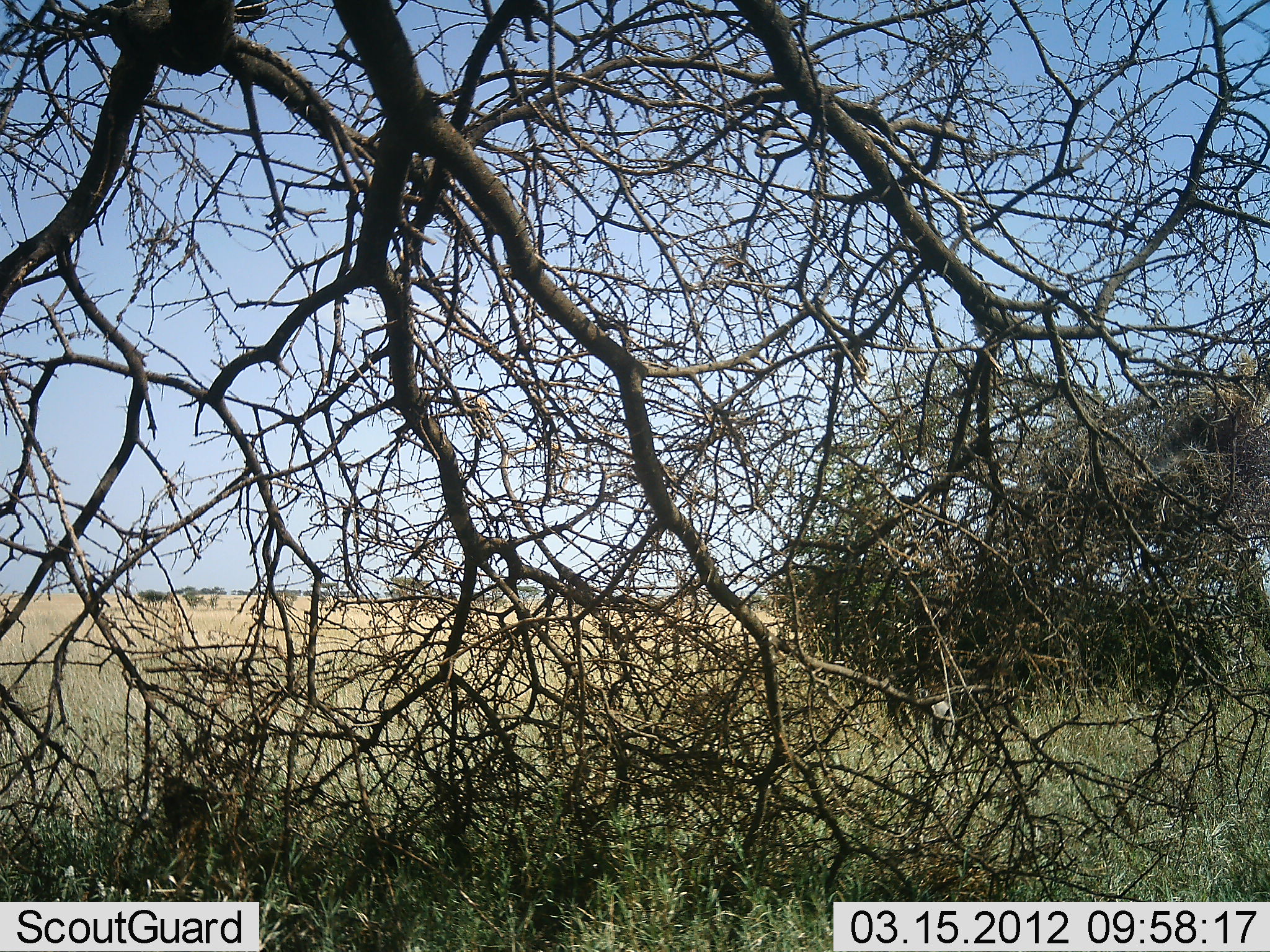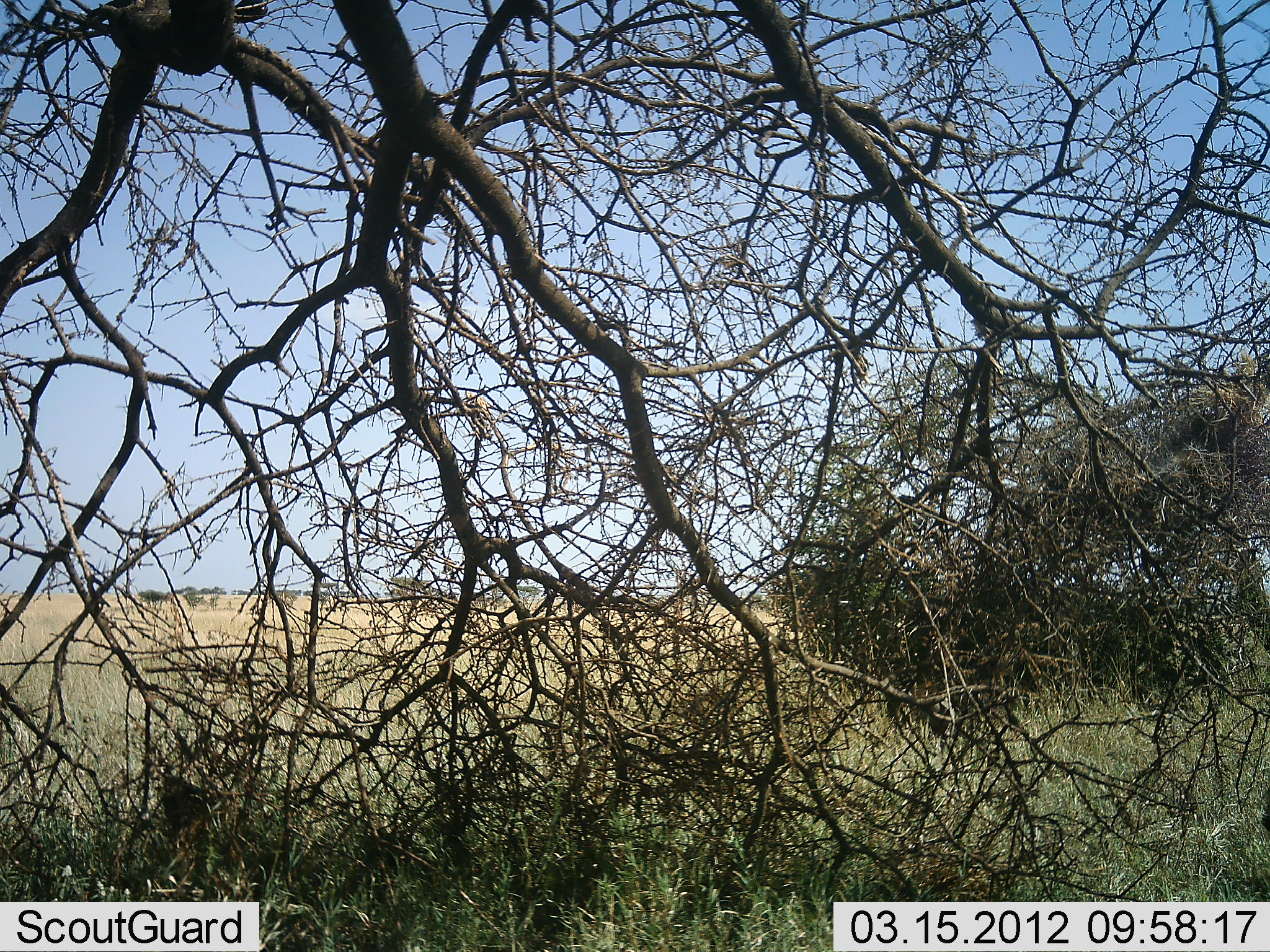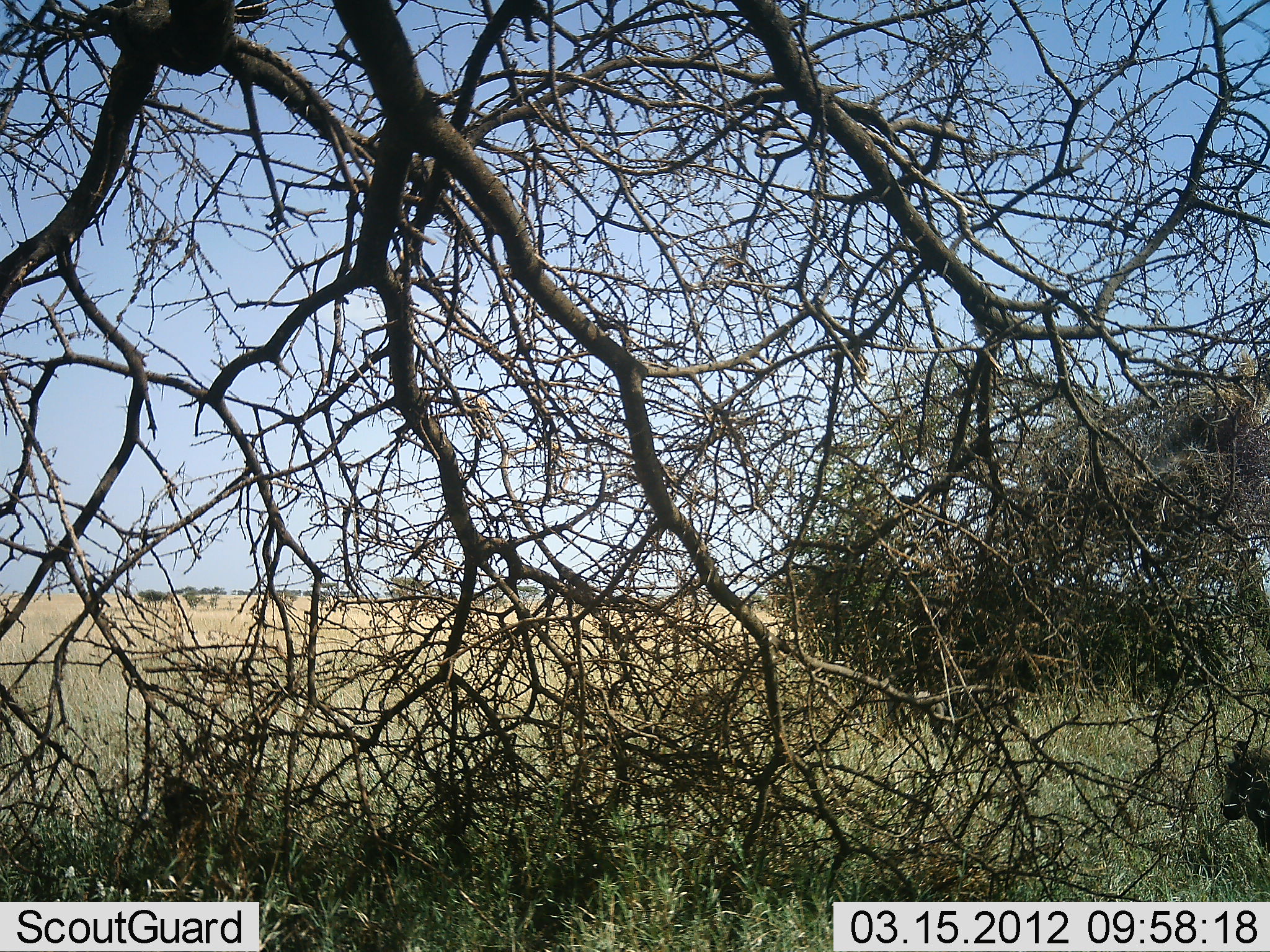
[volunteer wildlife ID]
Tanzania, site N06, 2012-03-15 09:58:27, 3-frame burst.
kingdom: Animalia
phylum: Chordata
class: Mammalia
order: Artiodactyla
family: Suidae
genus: Phacochoerus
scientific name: Phacochoerus africanus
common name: warthog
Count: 1.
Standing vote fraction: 0%.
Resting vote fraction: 0%.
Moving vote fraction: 100%.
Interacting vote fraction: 0%.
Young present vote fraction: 0%.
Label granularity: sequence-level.